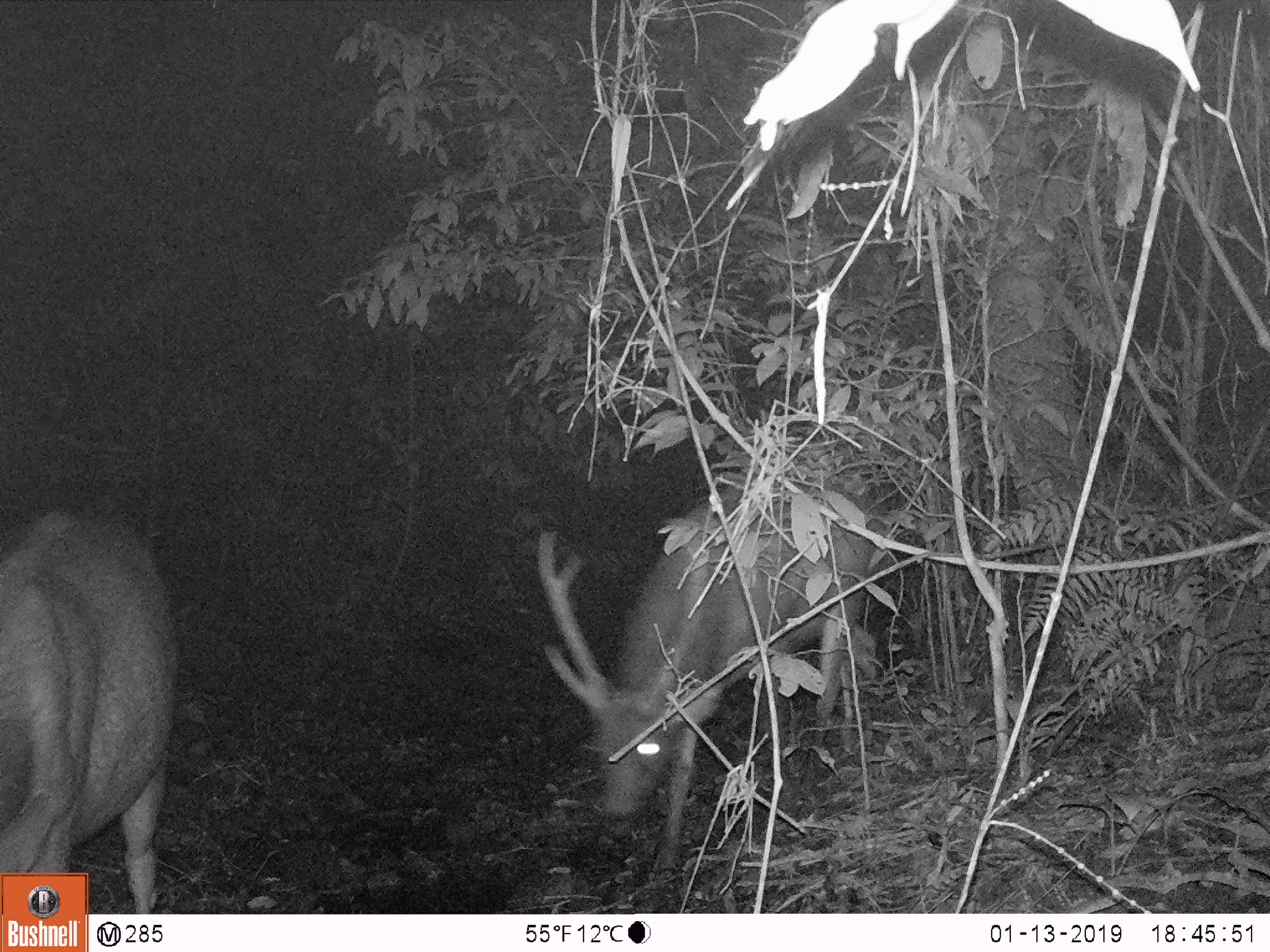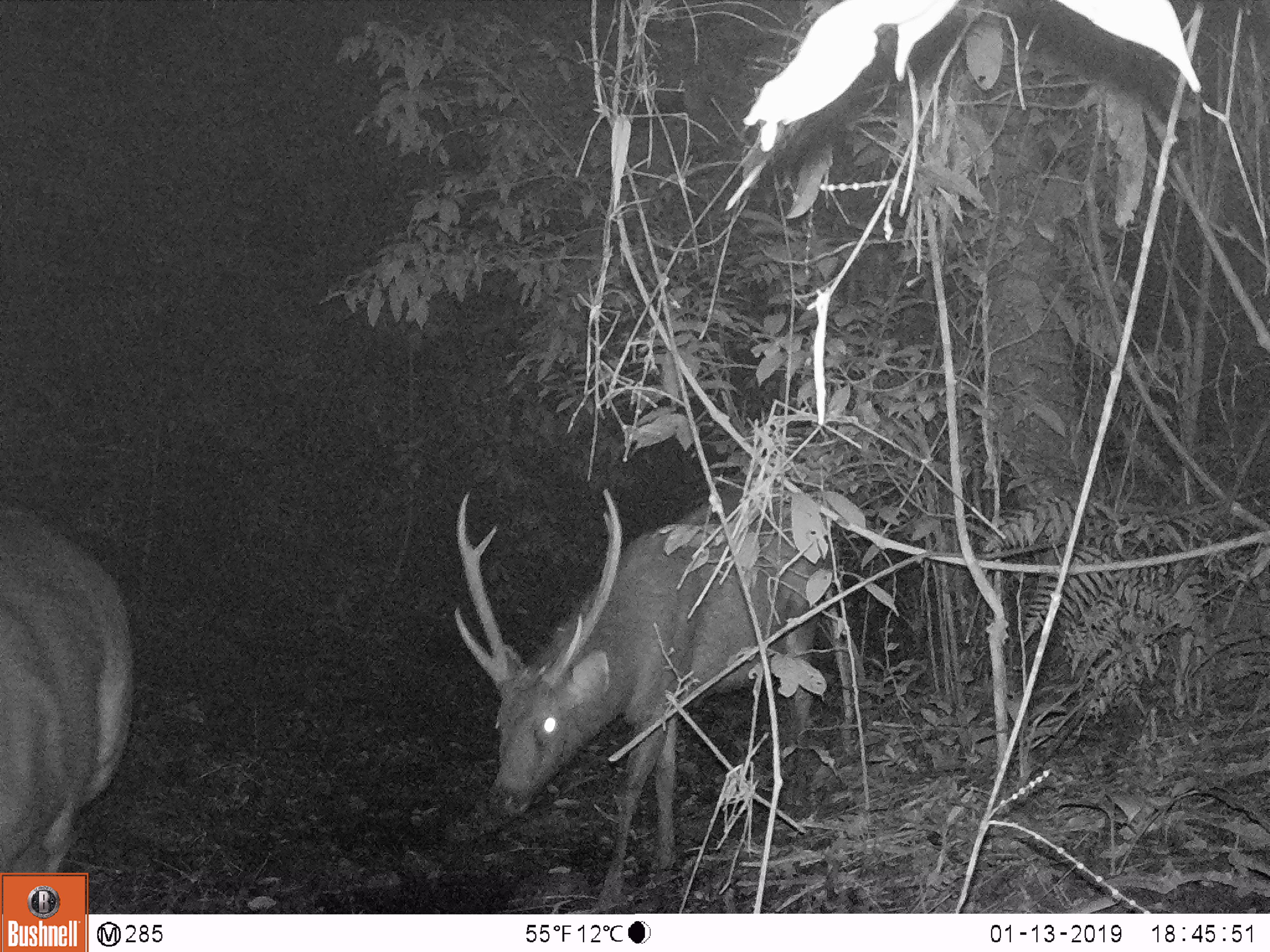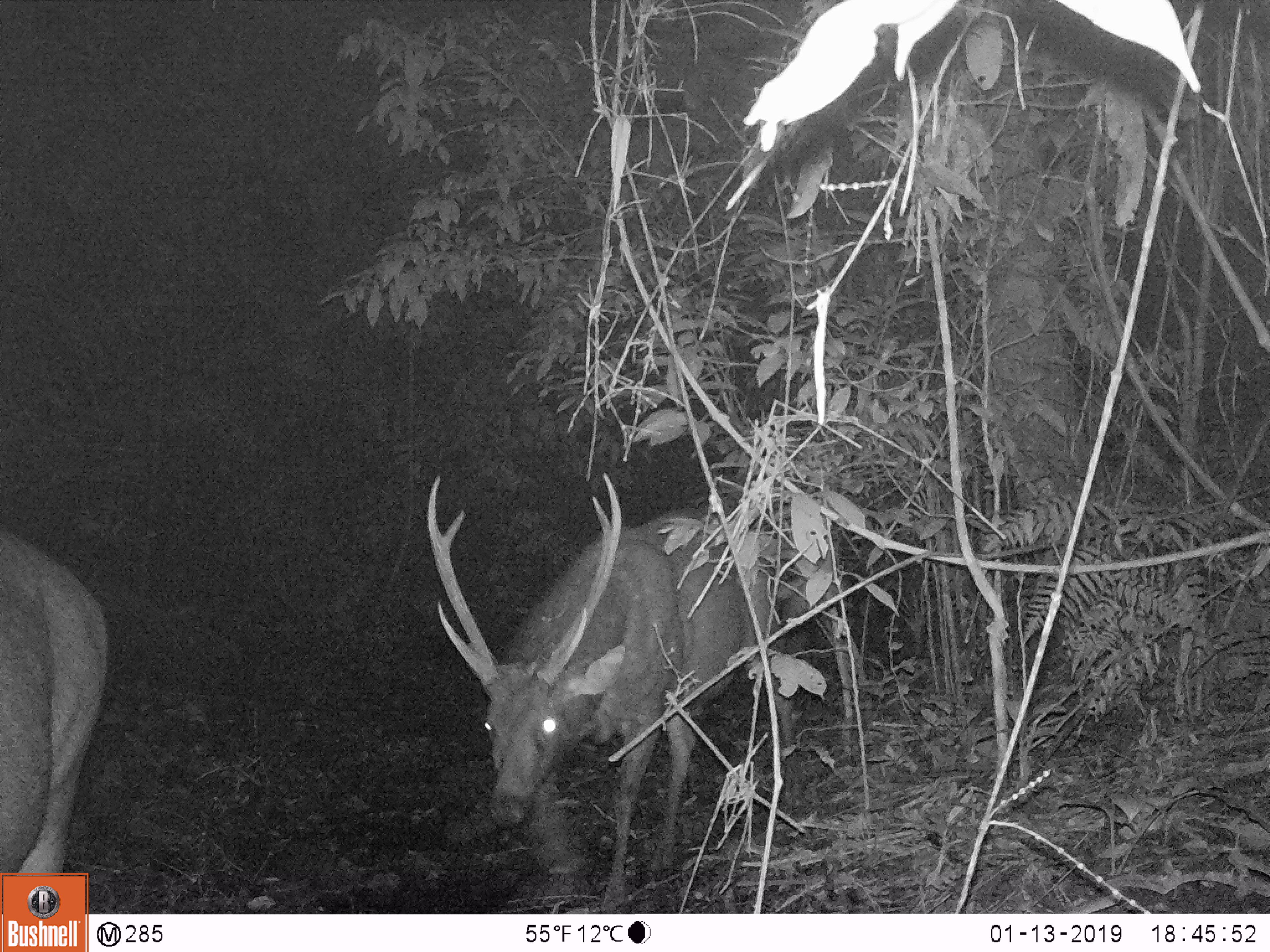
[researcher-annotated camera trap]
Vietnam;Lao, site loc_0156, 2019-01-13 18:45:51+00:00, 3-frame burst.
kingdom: Animalia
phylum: Chordata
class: Mammalia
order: Artiodactyla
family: Cervidae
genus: Rusa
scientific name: Rusa unicolor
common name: sambar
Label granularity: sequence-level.